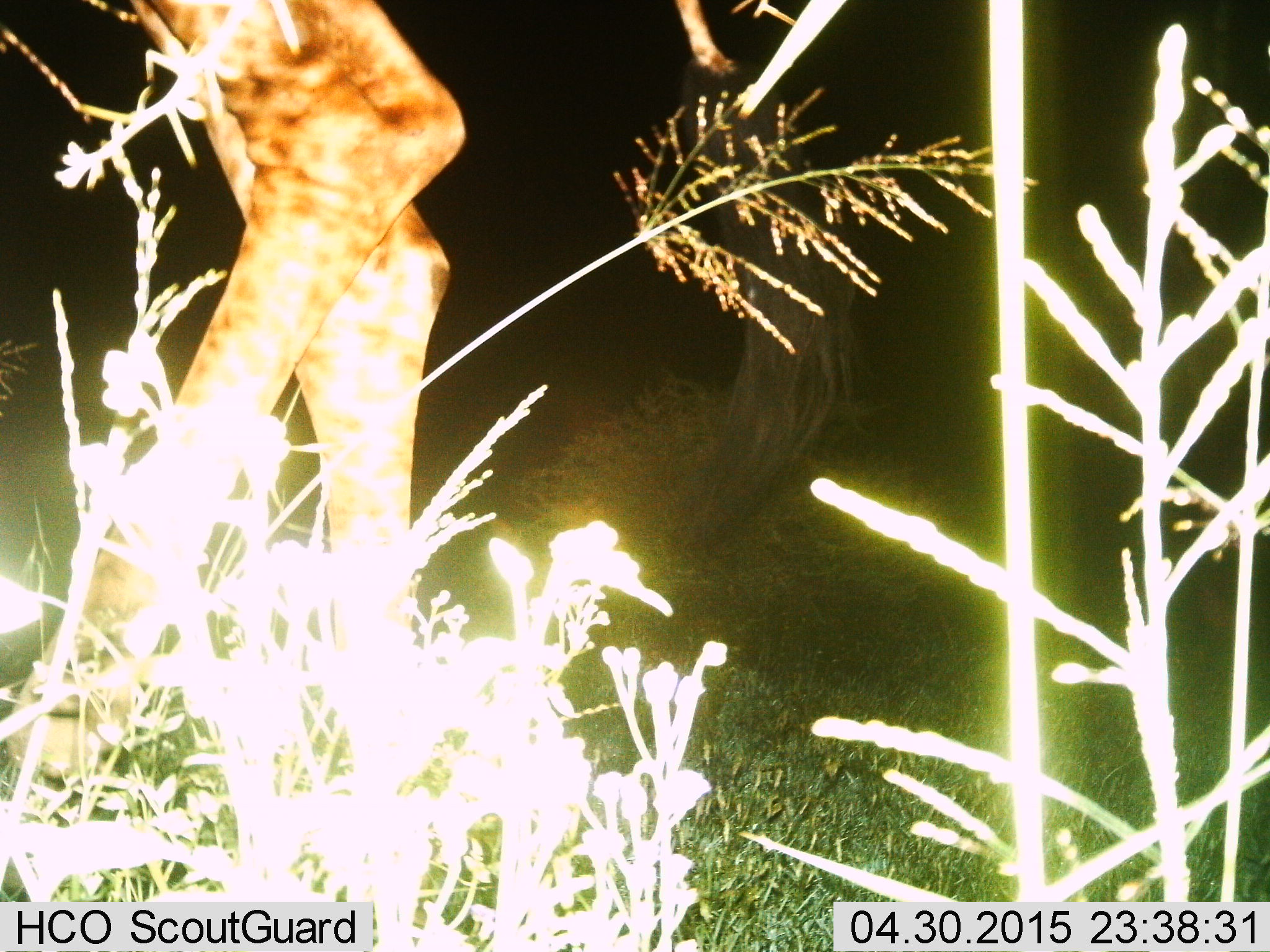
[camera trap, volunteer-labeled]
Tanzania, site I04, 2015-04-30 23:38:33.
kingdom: Animalia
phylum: Chordata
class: Mammalia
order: Artiodactyla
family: Giraffidae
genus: Giraffa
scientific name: Giraffa camelopardalis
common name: giraffe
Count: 1.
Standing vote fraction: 50%.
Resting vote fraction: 0%.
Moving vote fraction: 50%.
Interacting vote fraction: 0%.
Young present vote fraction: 0%.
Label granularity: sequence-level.